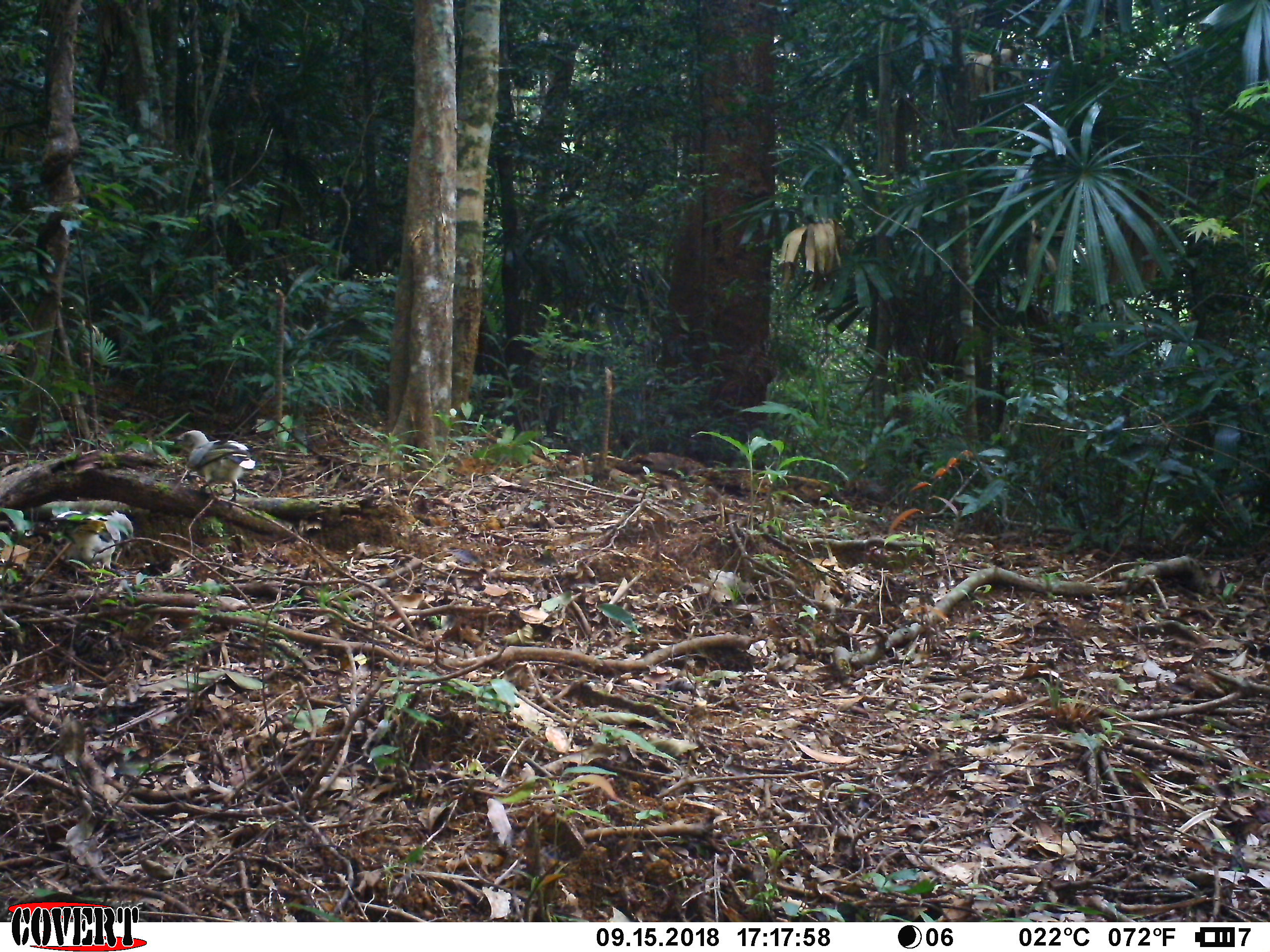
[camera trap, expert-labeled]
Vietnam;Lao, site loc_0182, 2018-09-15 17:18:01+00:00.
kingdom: Animalia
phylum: Chordata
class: Aves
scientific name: Aves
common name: bird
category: unidentified bird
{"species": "unidentified bird (bird) (Aves)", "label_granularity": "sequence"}